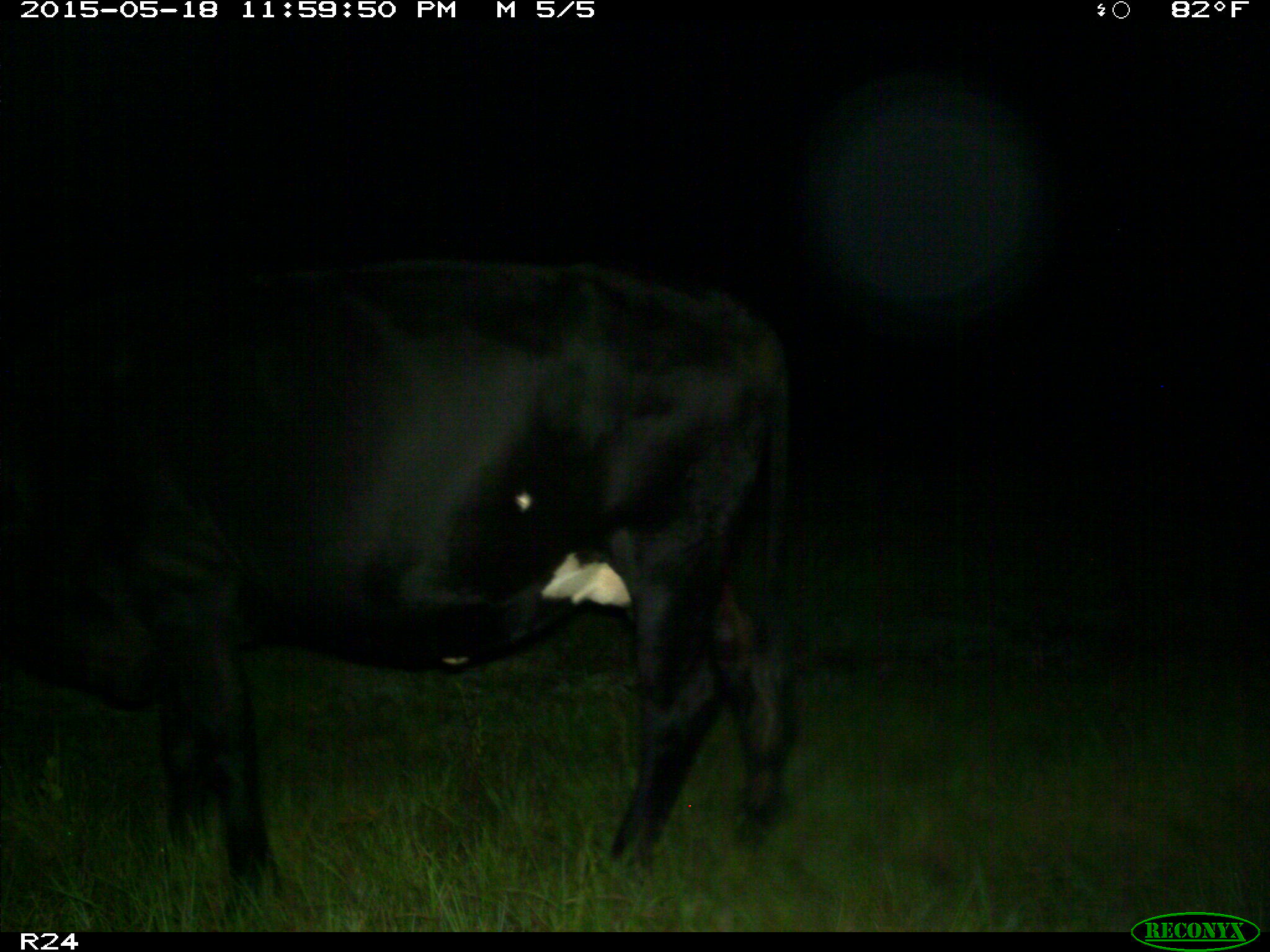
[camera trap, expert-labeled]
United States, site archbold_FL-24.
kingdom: Animalia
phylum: Chordata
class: Mammalia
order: Artiodactyla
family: Bovidae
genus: Bos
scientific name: Bos taurus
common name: domestic cow